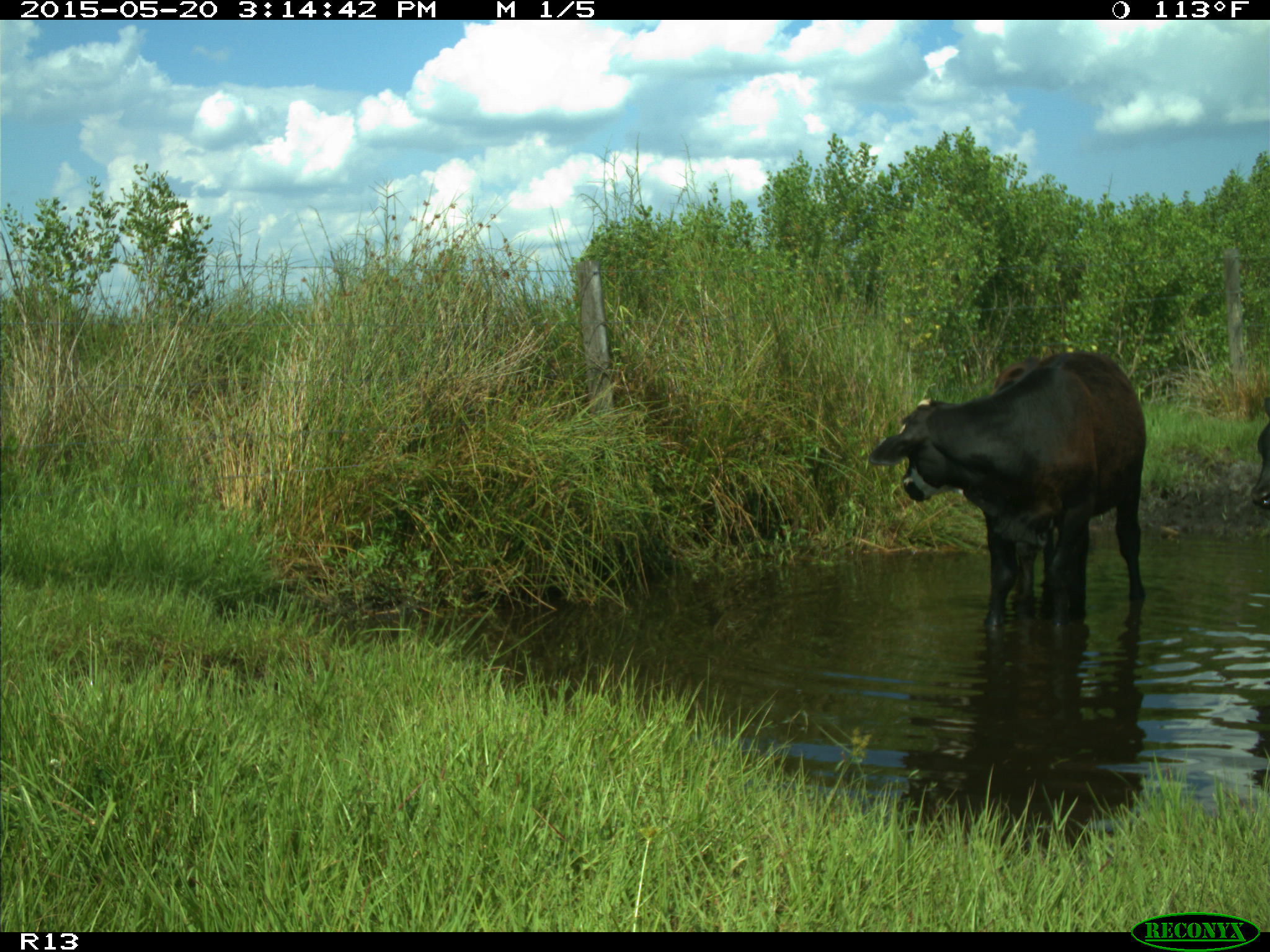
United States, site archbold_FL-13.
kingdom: Animalia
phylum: Chordata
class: Mammalia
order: Artiodactyla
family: Bovidae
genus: Bos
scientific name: Bos taurus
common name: domestic cow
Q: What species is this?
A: Bos taurus (domestic cow).